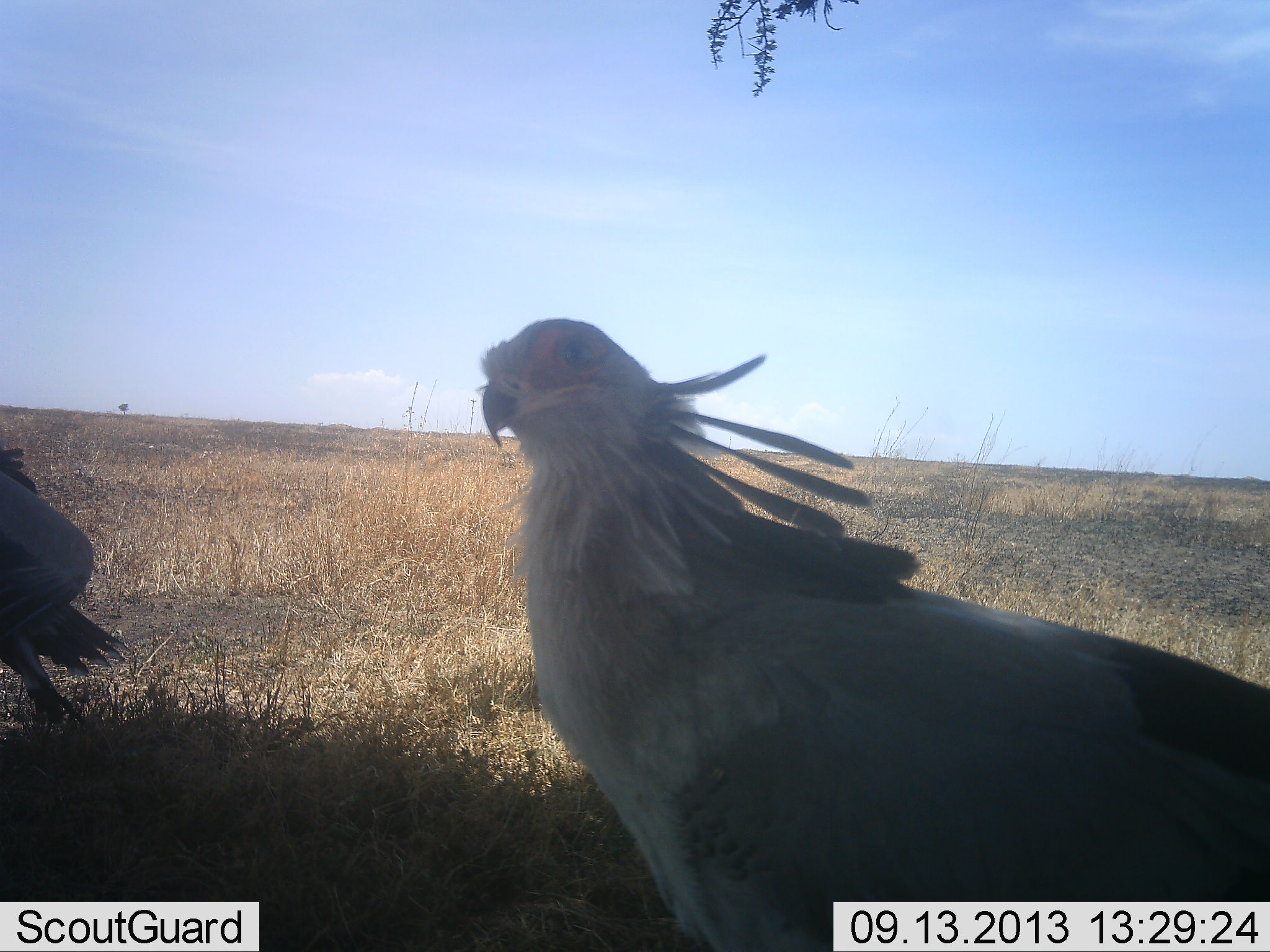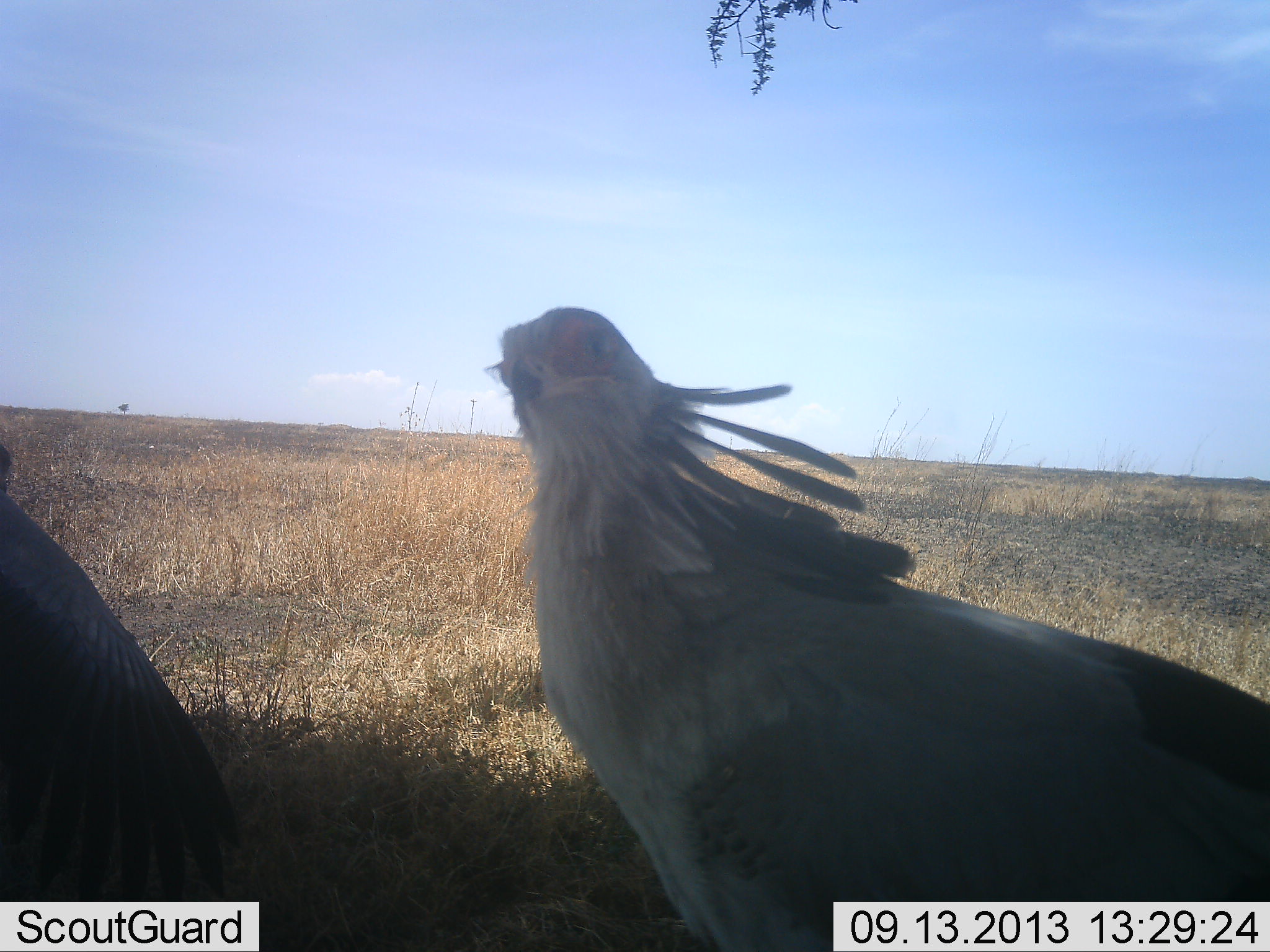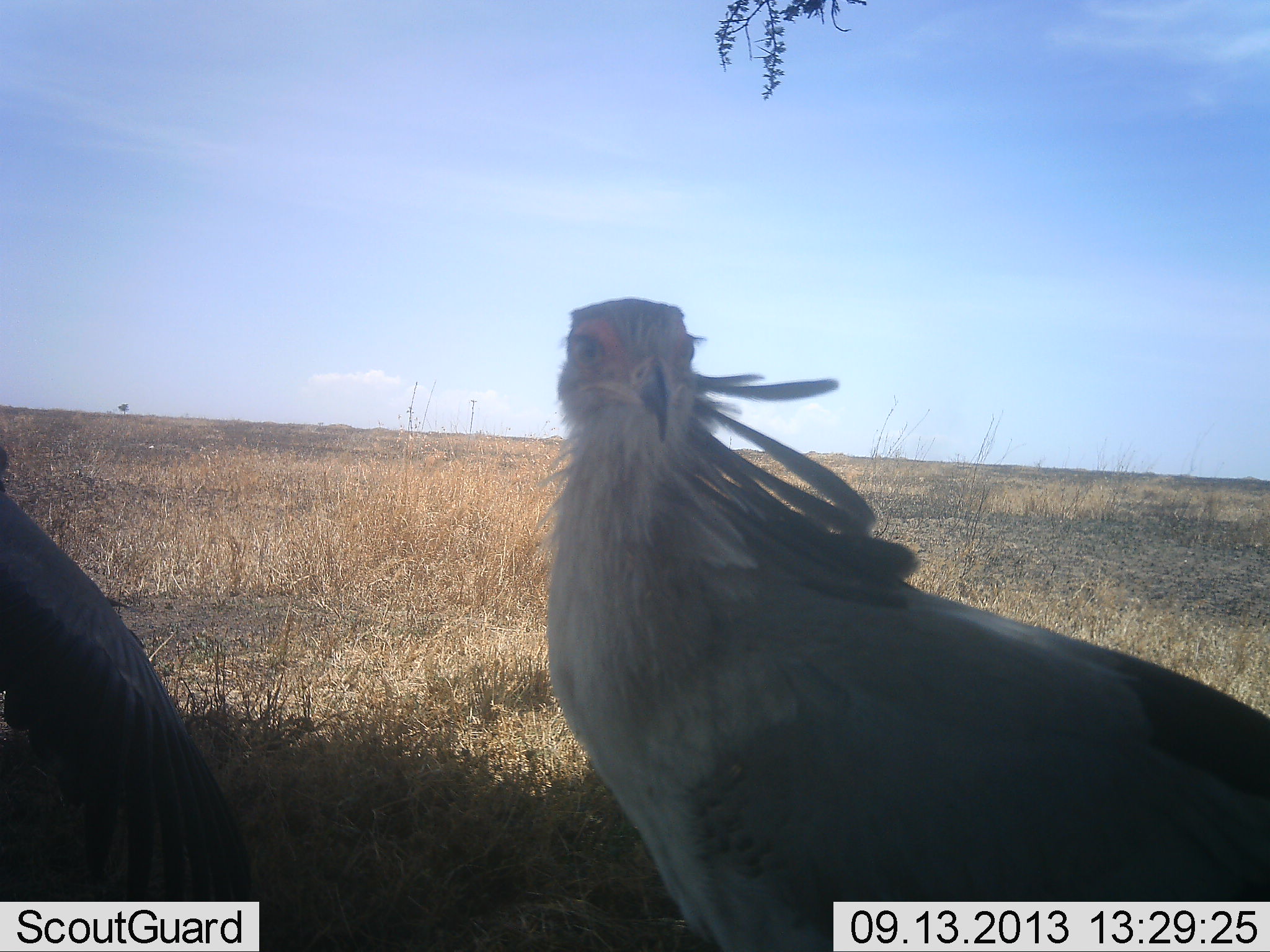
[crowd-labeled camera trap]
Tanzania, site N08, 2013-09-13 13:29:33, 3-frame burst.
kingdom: Animalia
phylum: Chordata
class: Aves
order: Accipitriformes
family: Sagittariidae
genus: Sagittarius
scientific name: Sagittarius serpentarius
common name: secretary bird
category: secretarybird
Secretarybird (secretary bird) (Sagittarius serpentarius), count 2. Behavior (volunteer vote fractions): standing 90%, resting 10%, moving 10%, interacting 20%. Young present (vote fraction): 0%. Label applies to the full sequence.